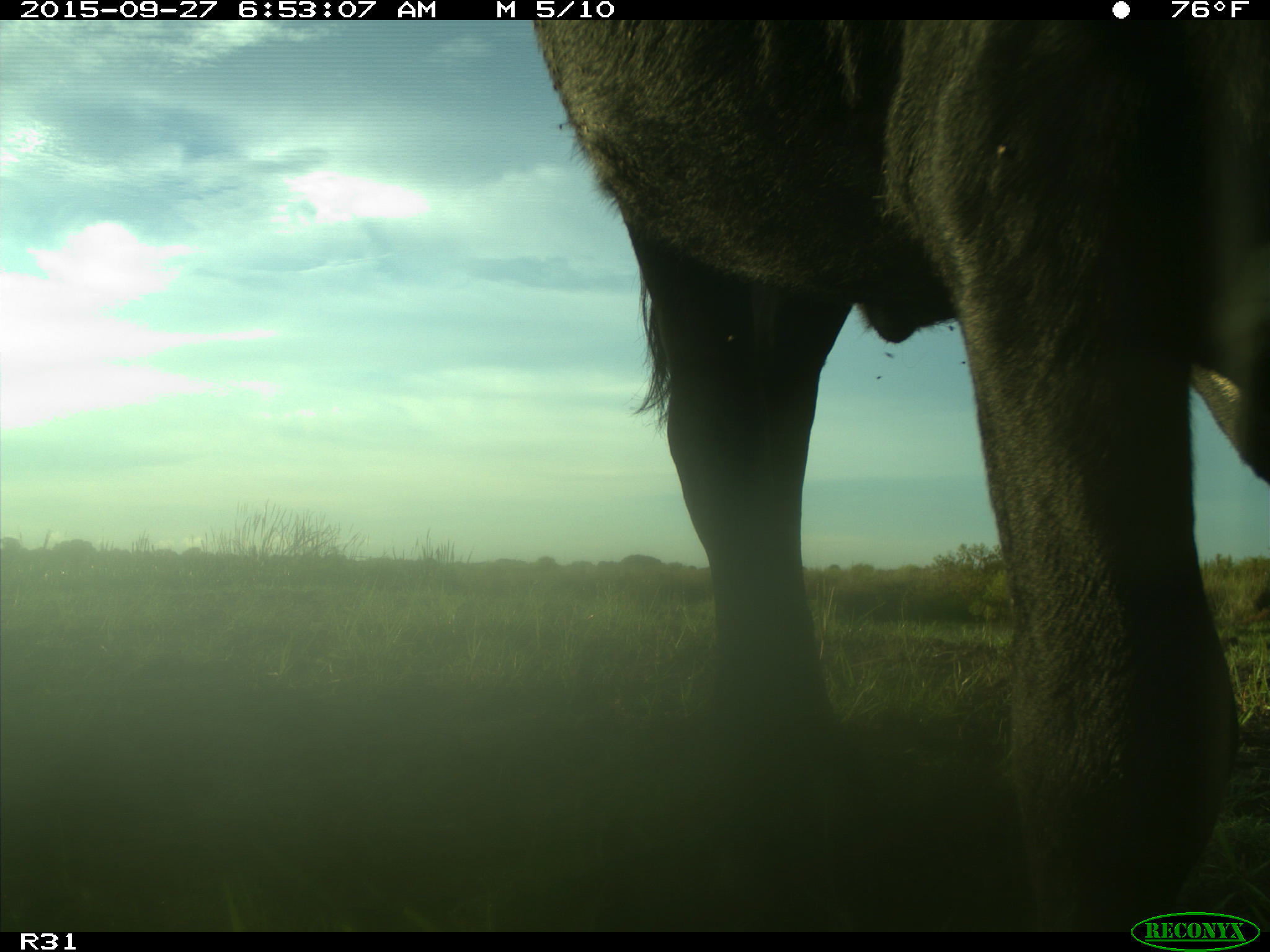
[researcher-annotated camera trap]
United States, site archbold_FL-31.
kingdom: Animalia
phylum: Chordata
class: Mammalia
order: Artiodactyla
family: Bovidae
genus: Bos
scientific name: Bos taurus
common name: domestic cow